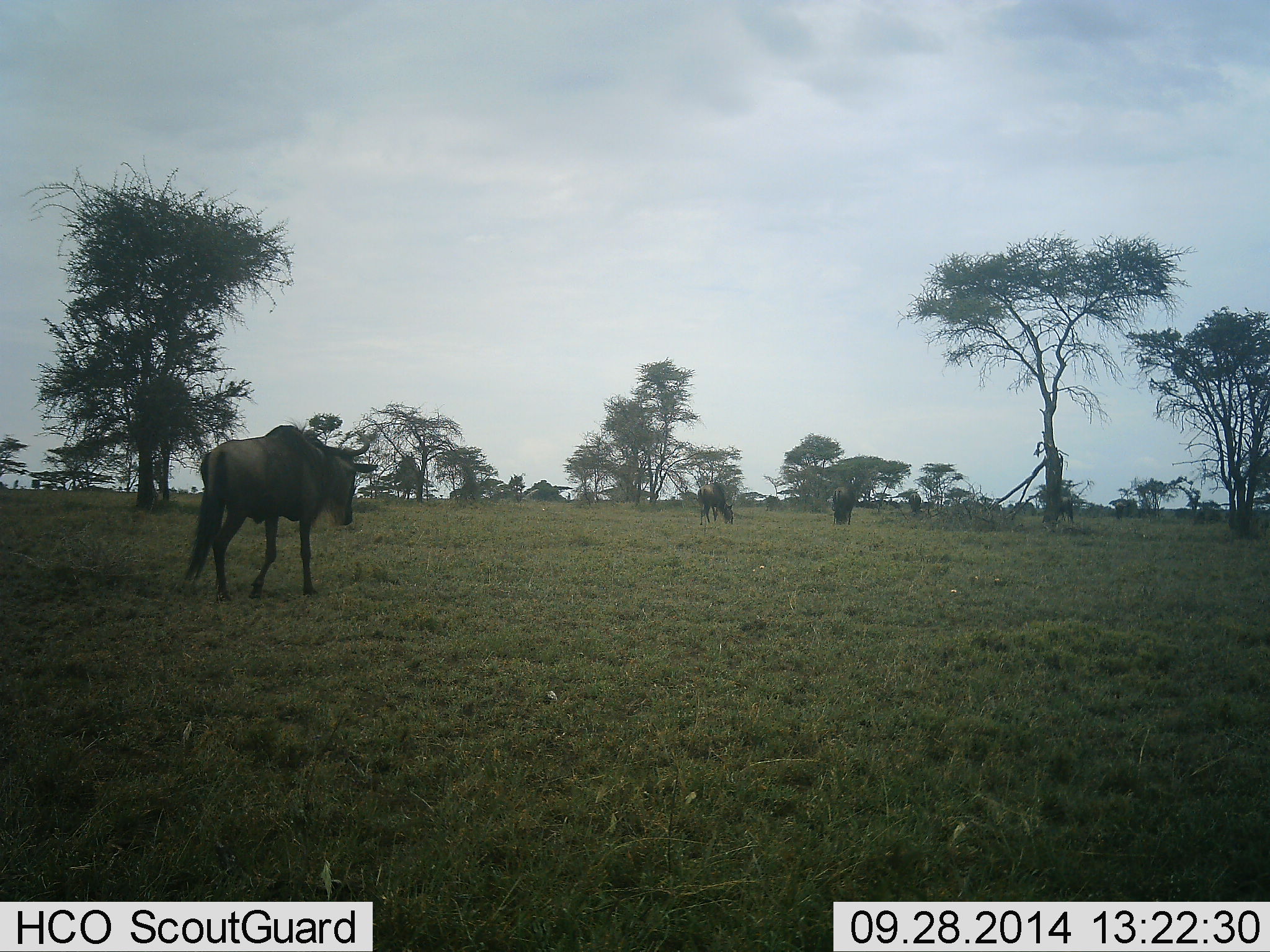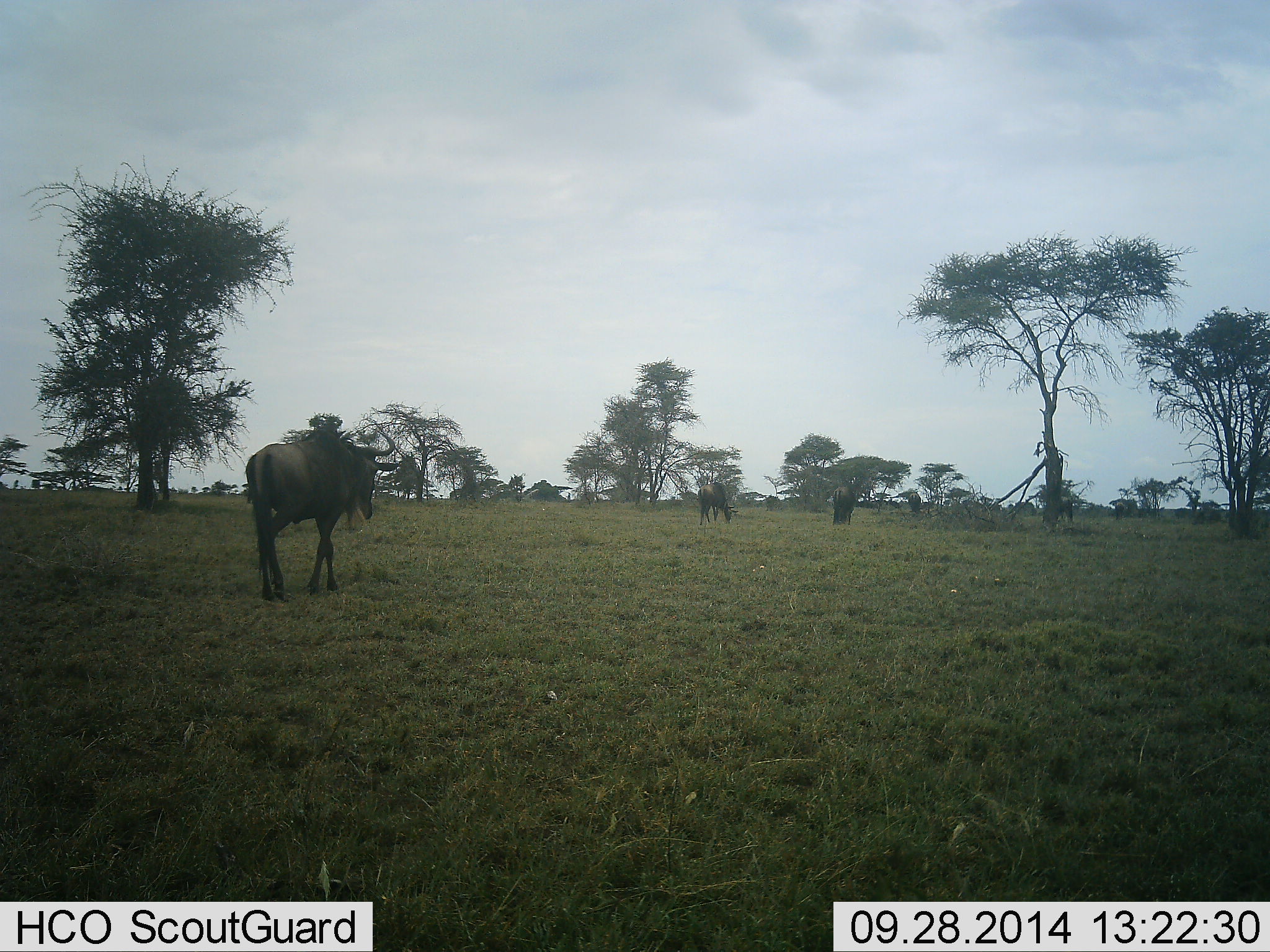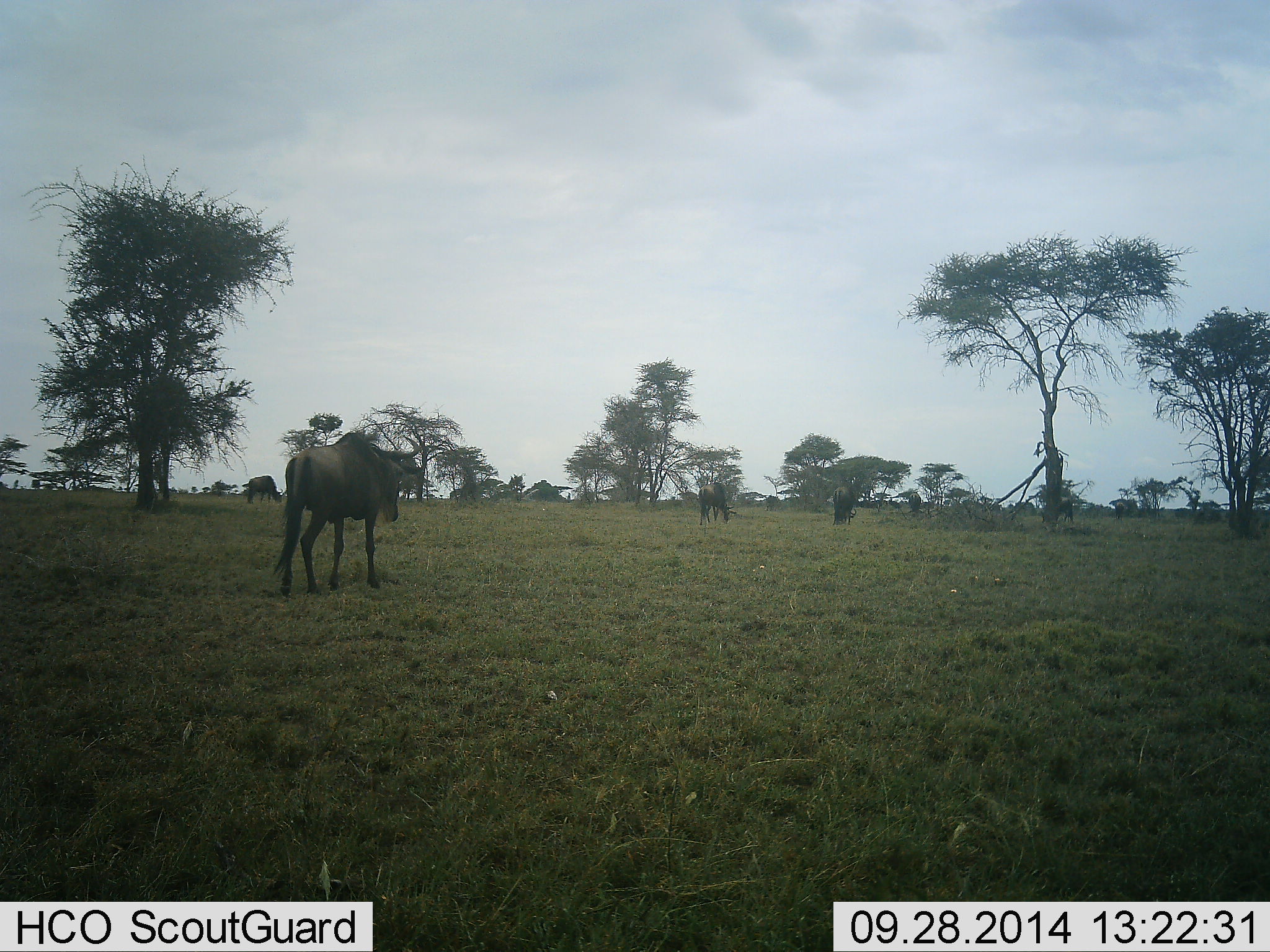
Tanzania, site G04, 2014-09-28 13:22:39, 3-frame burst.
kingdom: Animalia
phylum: Chordata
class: Mammalia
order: Artiodactyla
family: Bovidae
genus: Connochaetes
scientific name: Connochaetes taurinus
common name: blue wildebeest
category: wildebeest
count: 3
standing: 30%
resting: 10%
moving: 80%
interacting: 0%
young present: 0%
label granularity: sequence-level